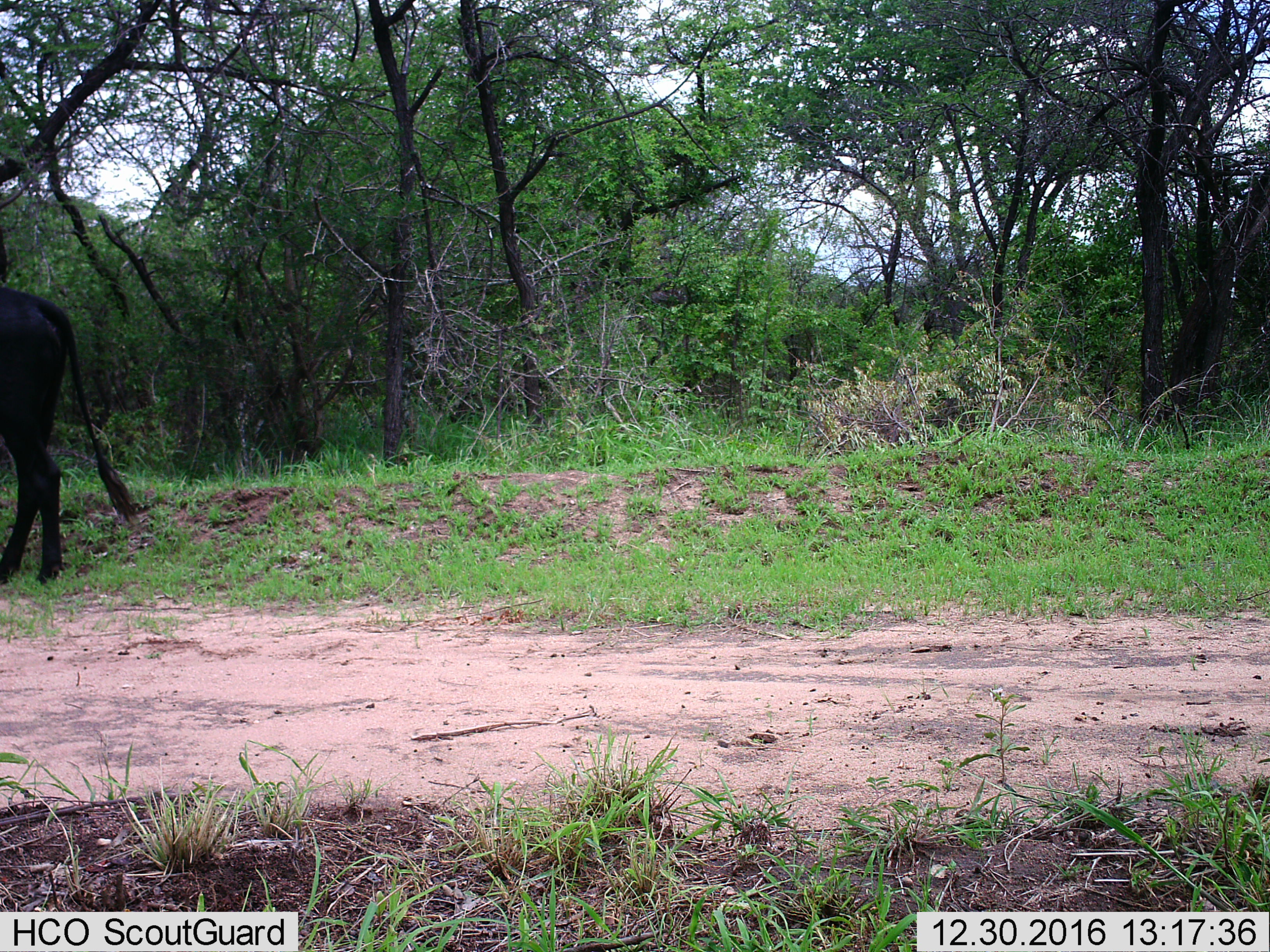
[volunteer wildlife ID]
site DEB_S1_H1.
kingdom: Animalia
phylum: Chordata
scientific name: Vertebrata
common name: domestic animal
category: domesticanimal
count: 1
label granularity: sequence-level